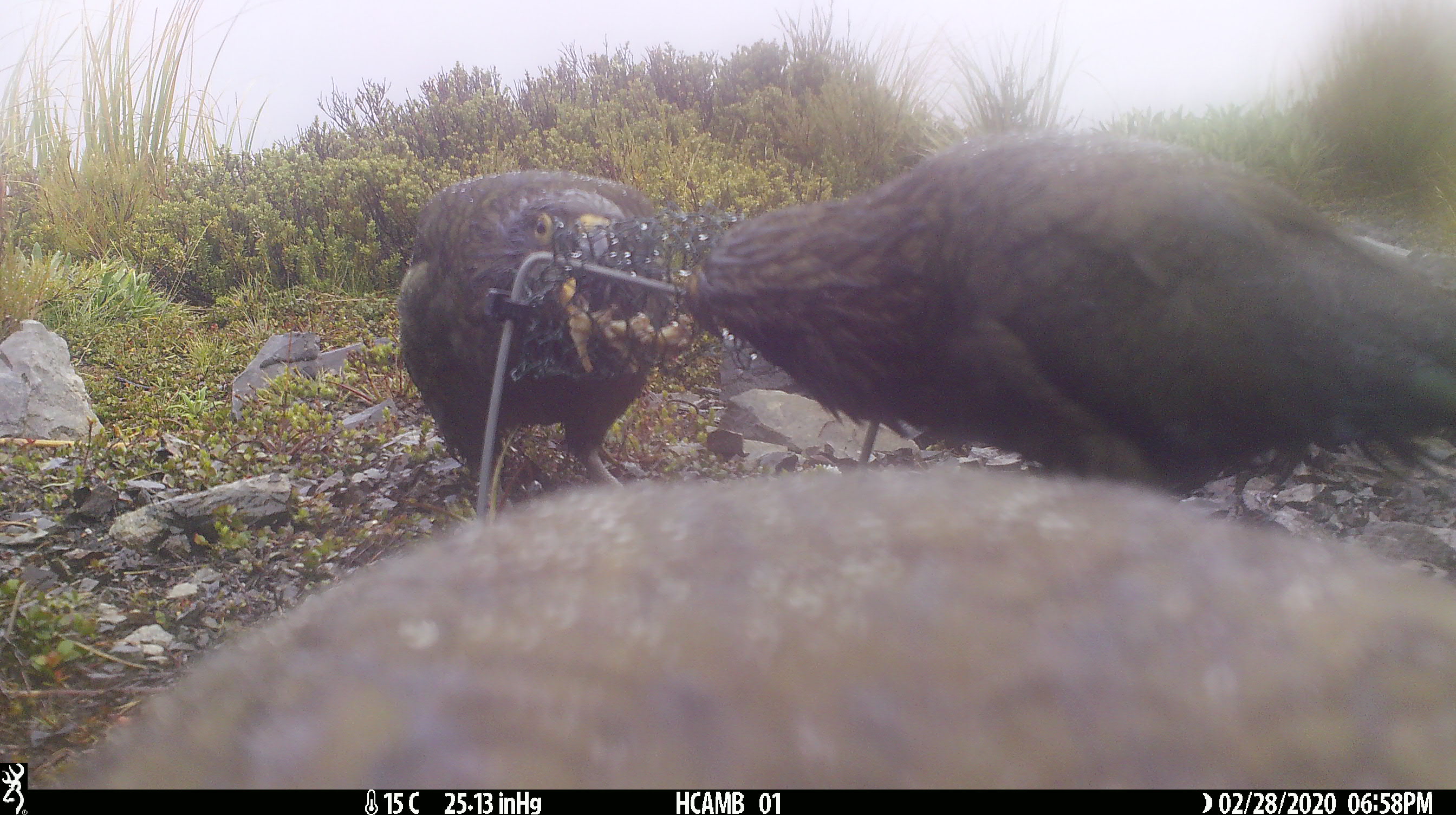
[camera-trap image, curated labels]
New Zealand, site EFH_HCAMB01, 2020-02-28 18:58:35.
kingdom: Animalia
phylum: Chordata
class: Aves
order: Psittaciformes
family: Strigopidae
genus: Nestor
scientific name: Nestor notabilis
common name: kea